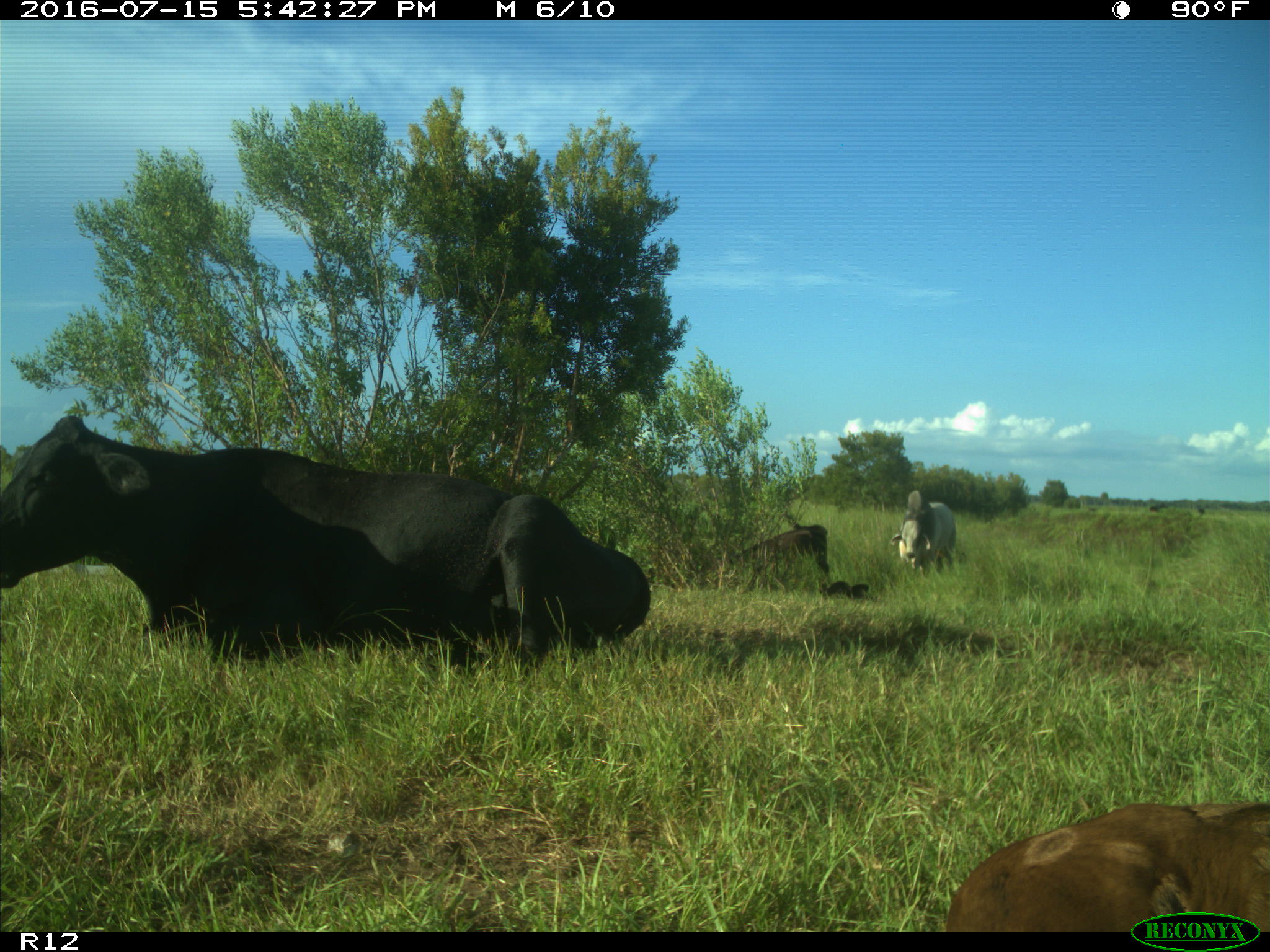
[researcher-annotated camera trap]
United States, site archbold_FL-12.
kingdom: Animalia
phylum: Chordata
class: Mammalia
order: Artiodactyla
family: Bovidae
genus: Bos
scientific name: Bos taurus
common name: domestic cow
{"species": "Bos taurus (domestic cow)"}